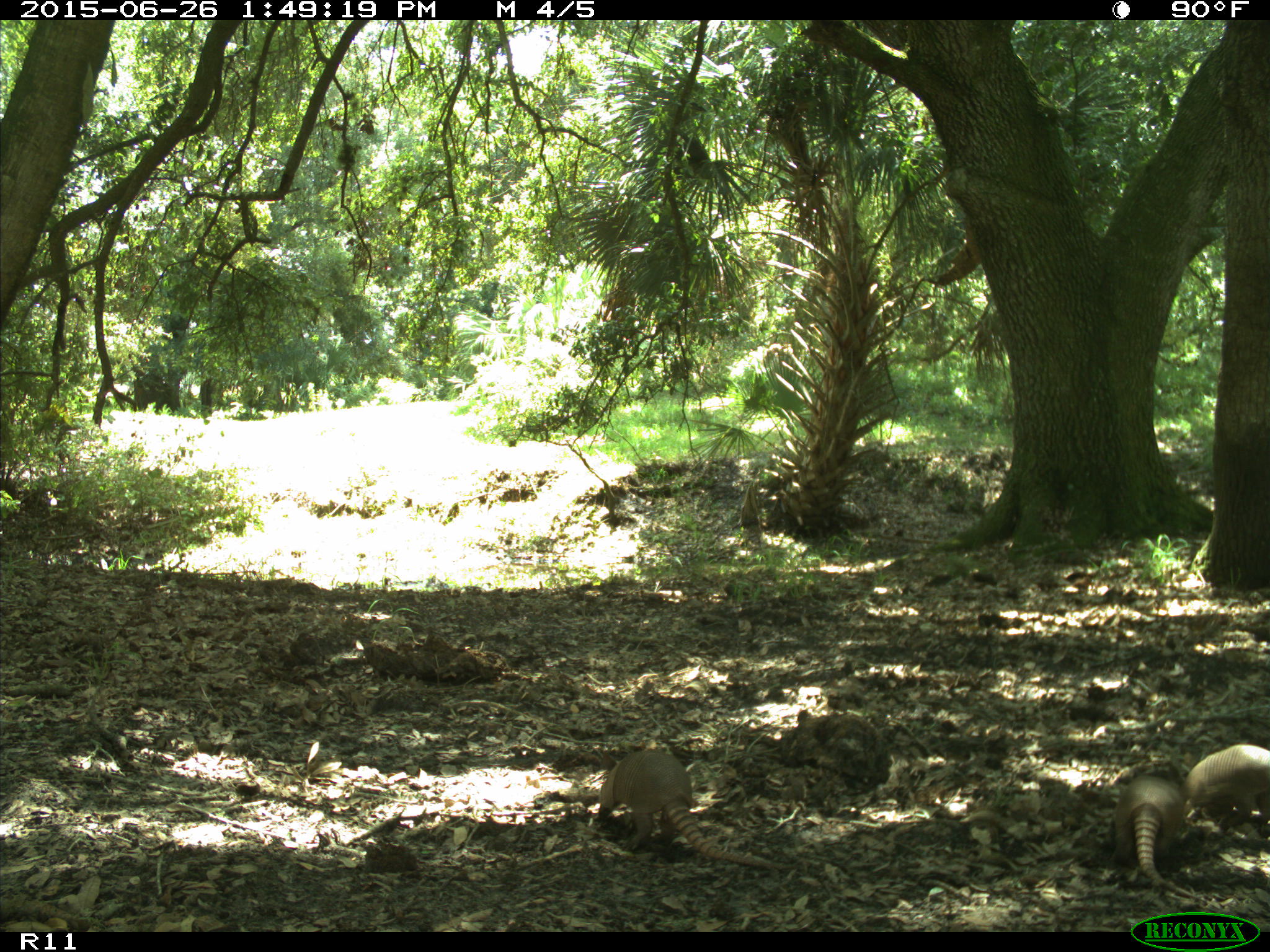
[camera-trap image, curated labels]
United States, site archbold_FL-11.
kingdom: Animalia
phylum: Chordata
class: Mammalia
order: Cingulata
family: Dasypodidae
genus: Dasypus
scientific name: Dasypus novemcinctus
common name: nine-banded armadillo